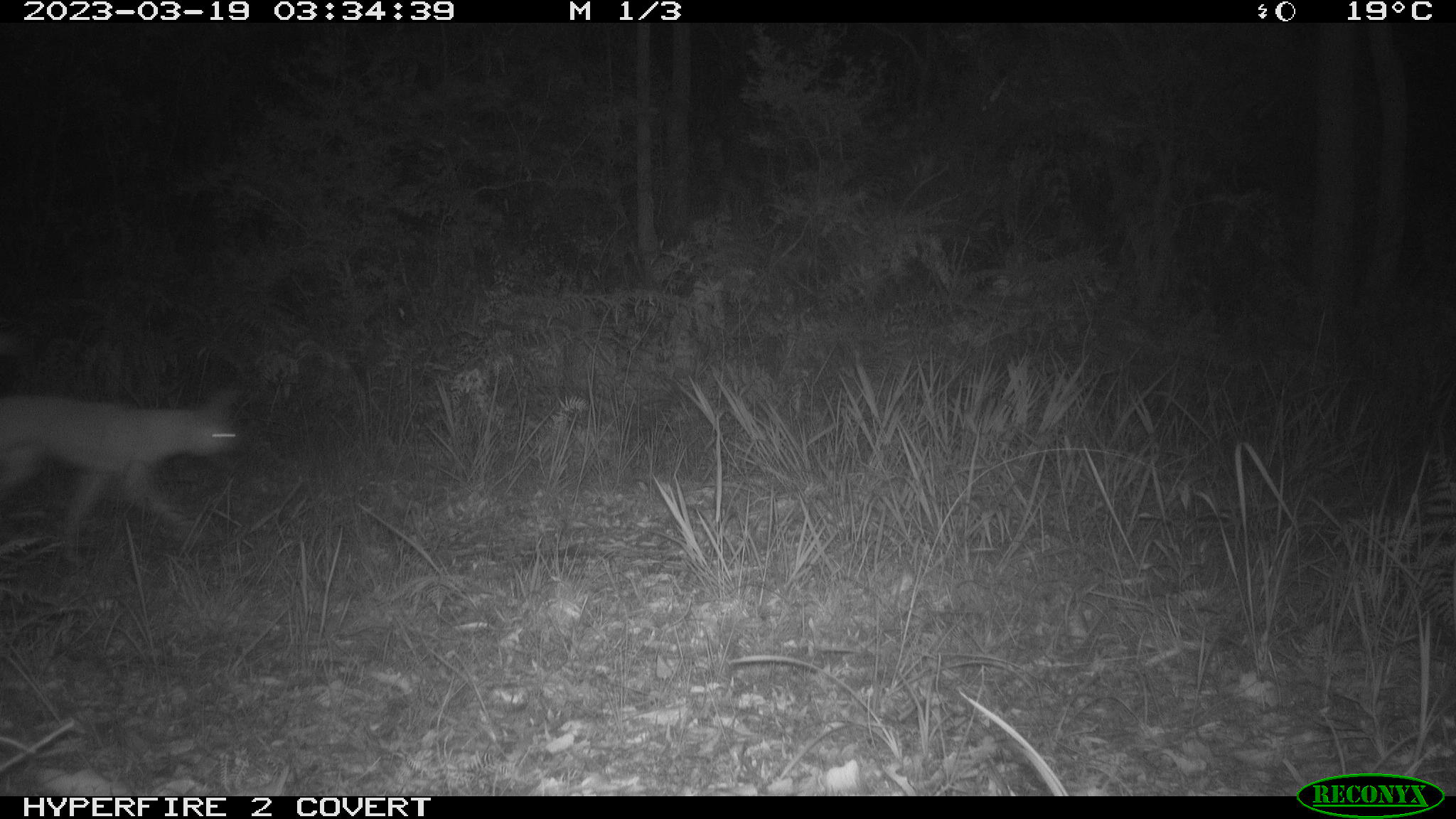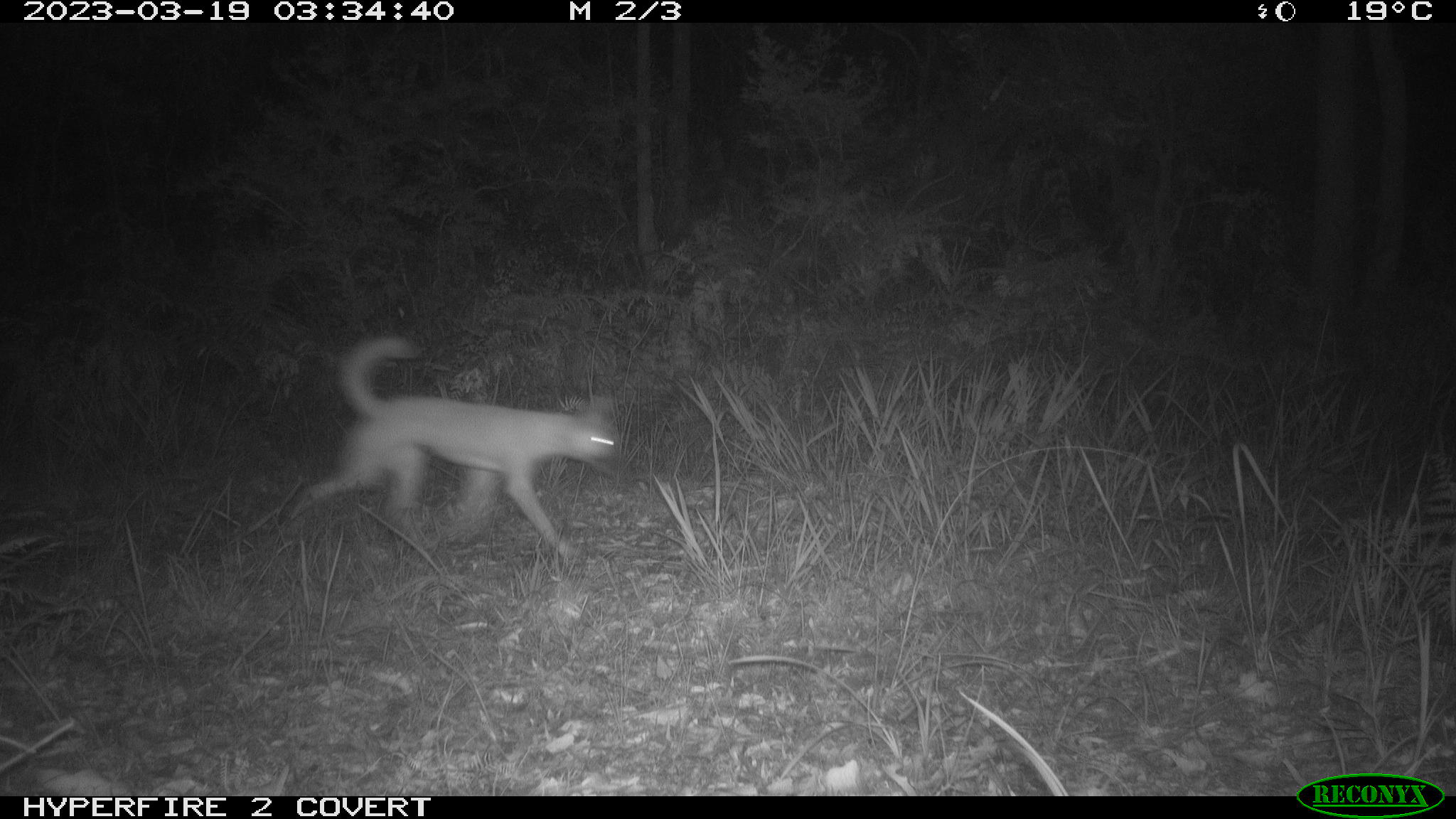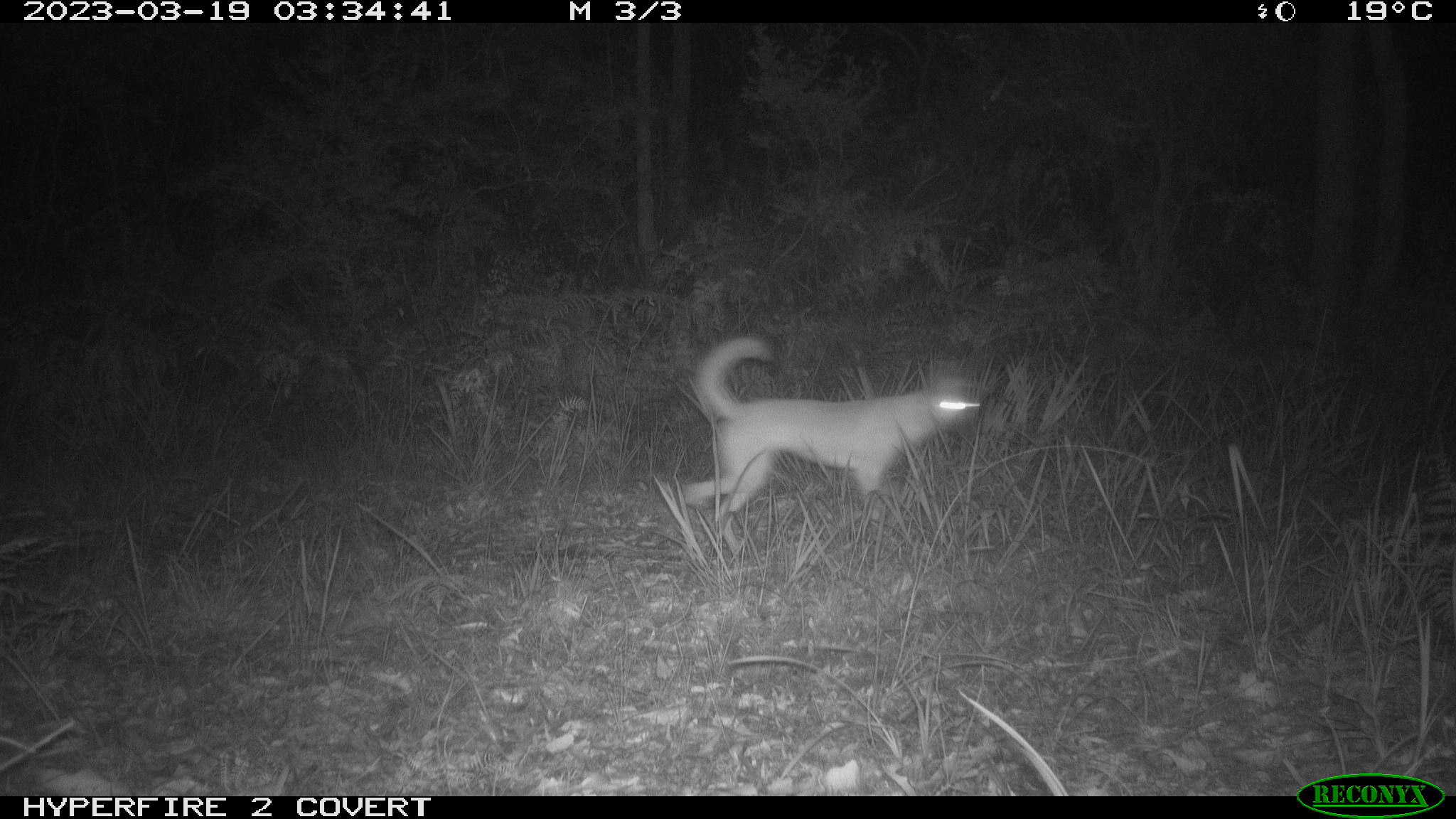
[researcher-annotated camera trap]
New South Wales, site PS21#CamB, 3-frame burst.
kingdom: Animalia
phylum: Chordata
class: Mammalia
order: Carnivora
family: Canidae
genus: Canis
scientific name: Canis familiaris dingo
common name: dingo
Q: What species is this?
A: Dingo (Canis familiaris dingo).